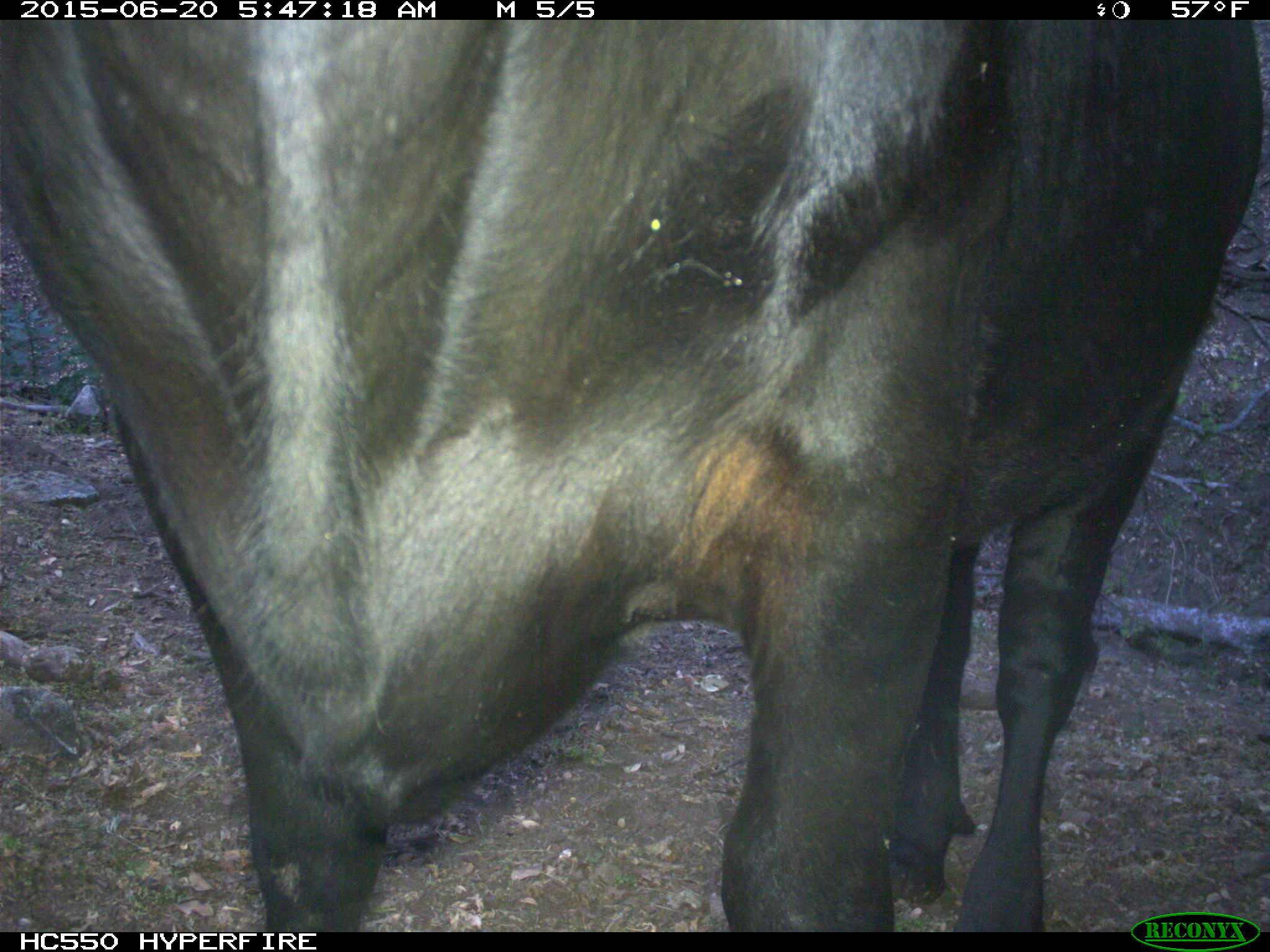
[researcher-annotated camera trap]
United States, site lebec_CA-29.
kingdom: Animalia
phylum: Chordata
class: Mammalia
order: Artiodactyla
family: Bovidae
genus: Bos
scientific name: Bos taurus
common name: domestic cow